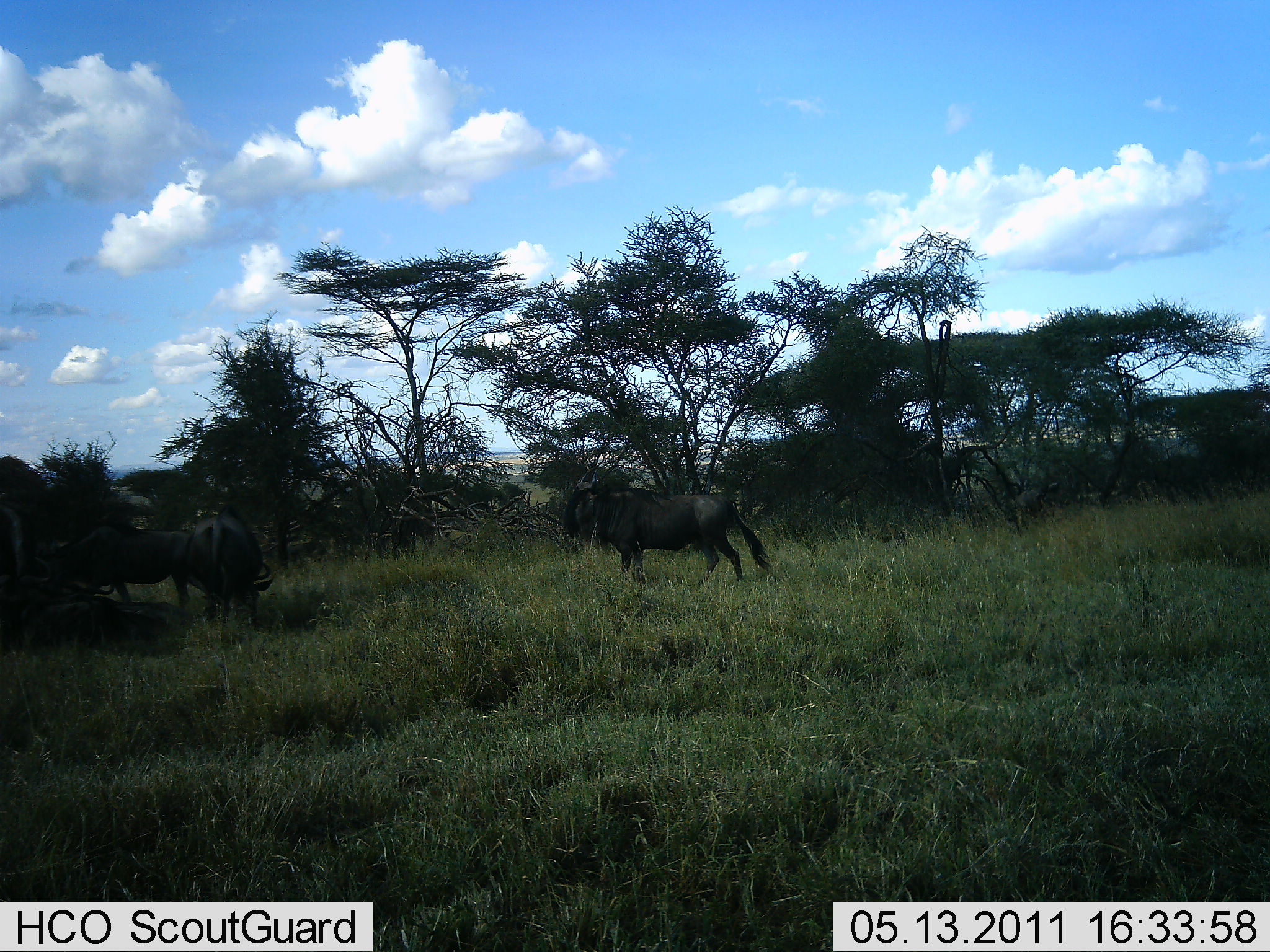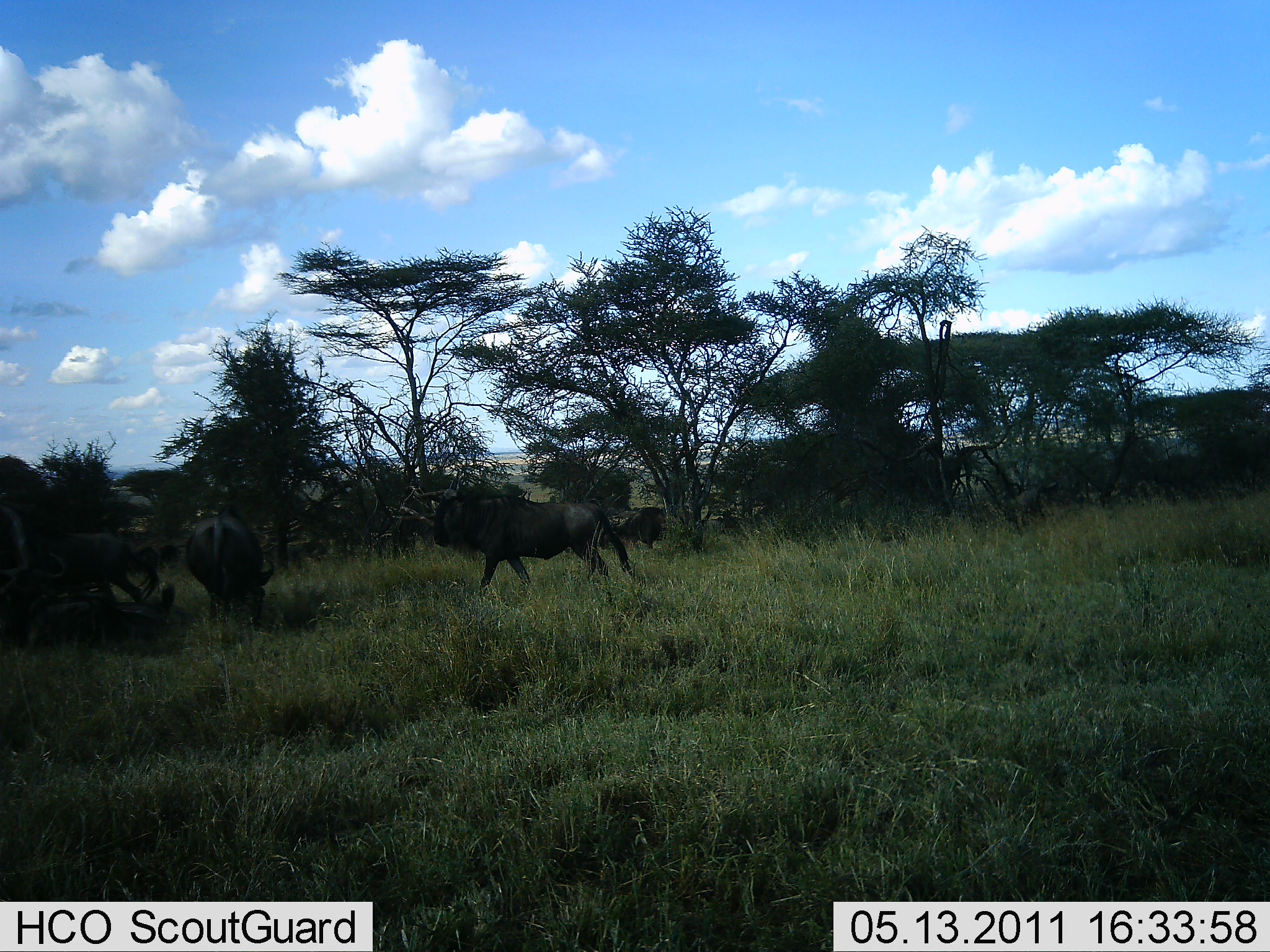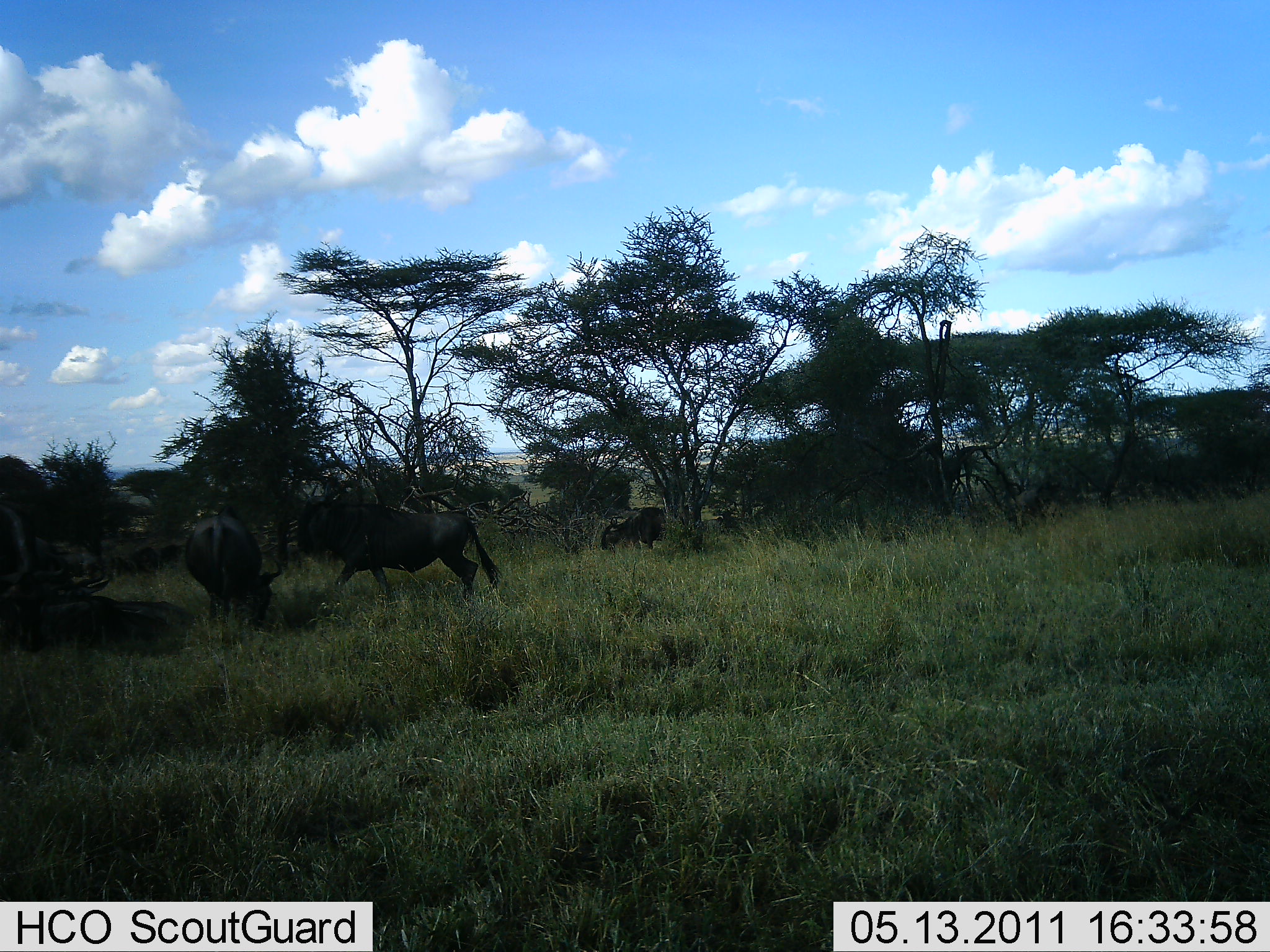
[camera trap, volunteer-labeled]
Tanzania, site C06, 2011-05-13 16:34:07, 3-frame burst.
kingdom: Animalia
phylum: Chordata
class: Mammalia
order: Artiodactyla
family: Bovidae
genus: Connochaetes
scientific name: Connochaetes taurinus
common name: blue wildebeest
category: wildebeest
Wildebeest (blue wildebeest) (Connochaetes taurinus), count 4. Behavior (volunteer vote fractions): standing 42%, resting 0%, moving 92%, interacting 0%. Young present (vote fraction): 0%. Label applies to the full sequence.